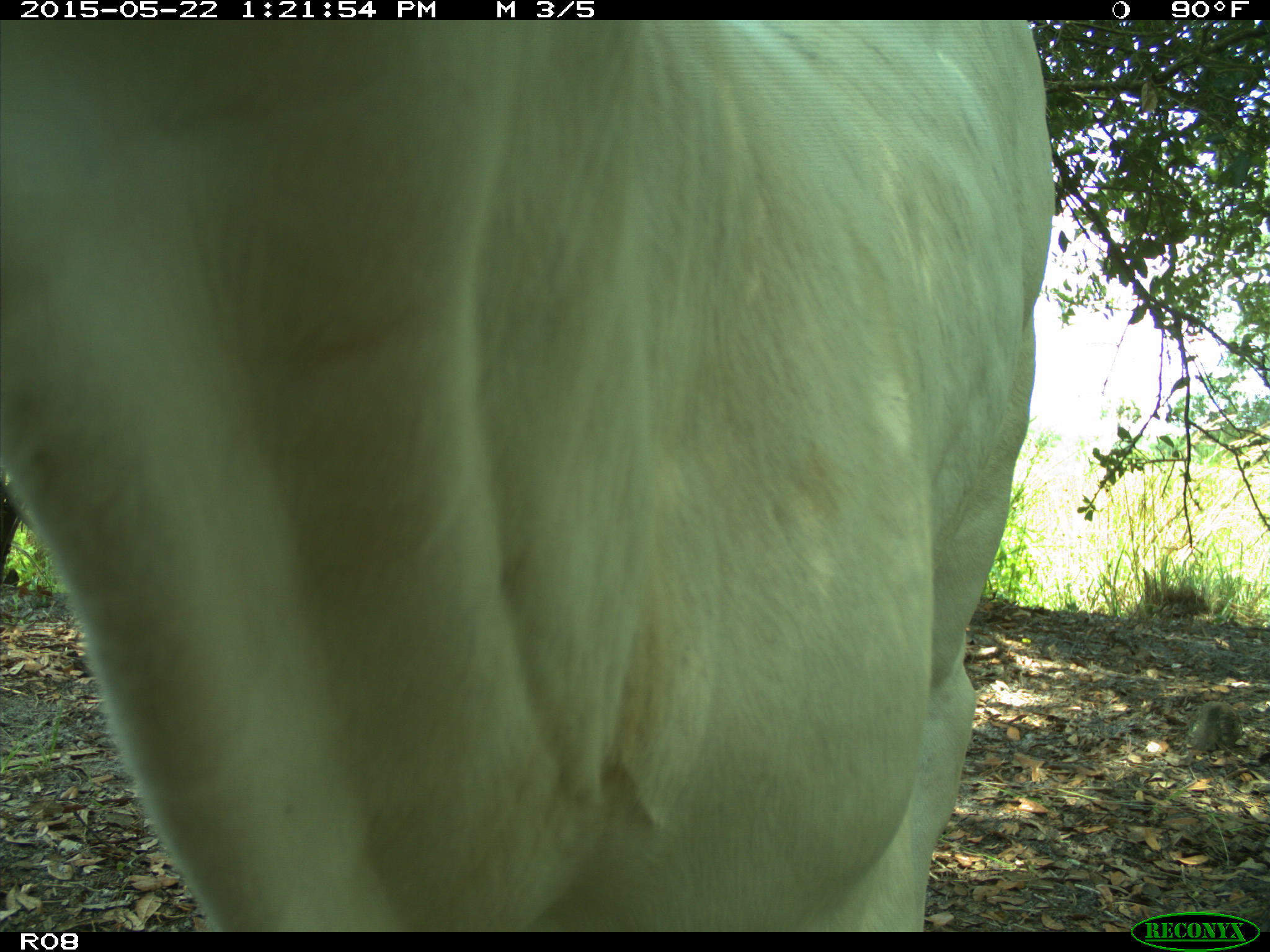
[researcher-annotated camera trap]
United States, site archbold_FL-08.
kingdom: Animalia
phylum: Chordata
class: Mammalia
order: Artiodactyla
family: Bovidae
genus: Bos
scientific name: Bos taurus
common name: domestic cow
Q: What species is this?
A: Bos taurus (domestic cow).